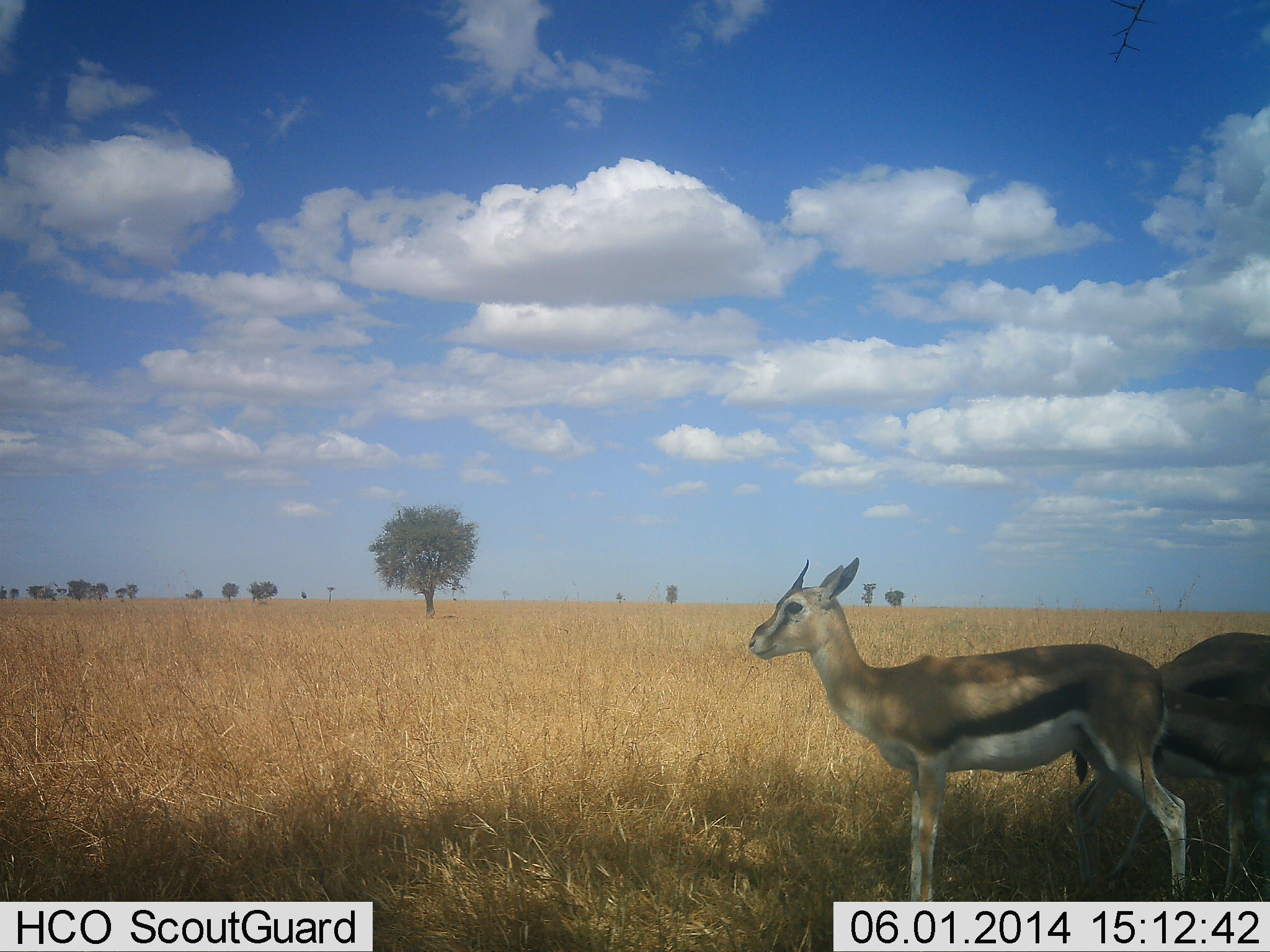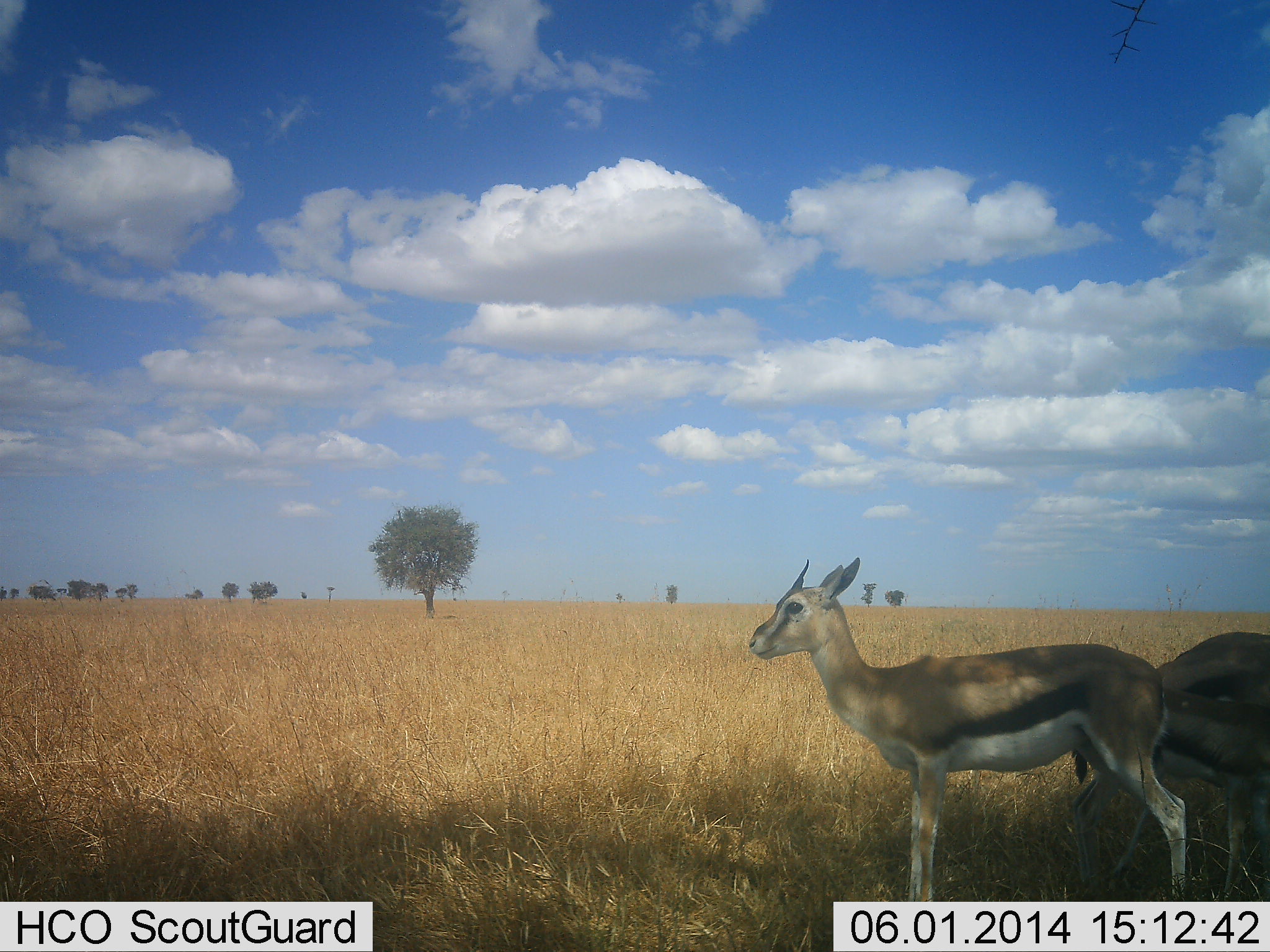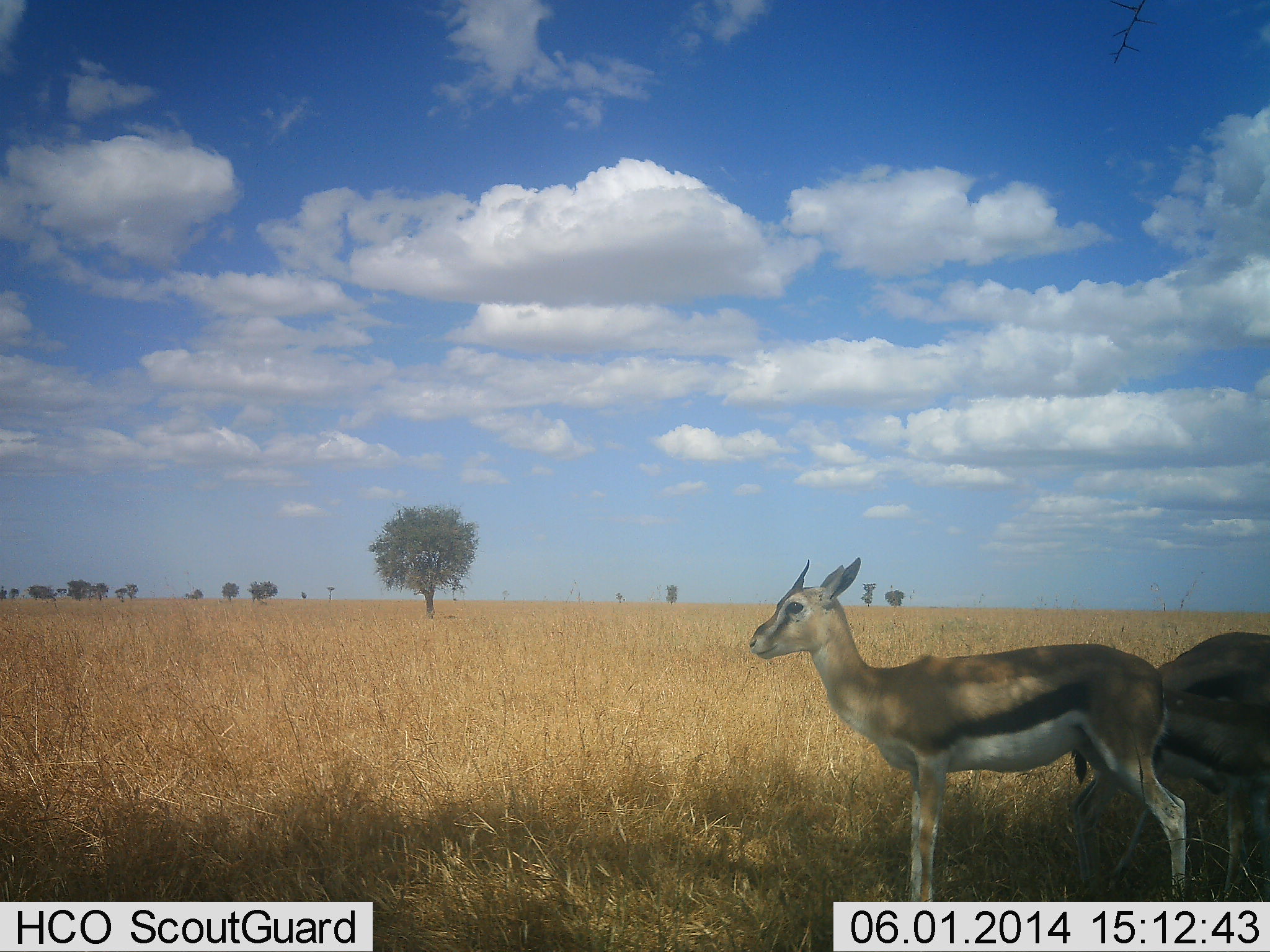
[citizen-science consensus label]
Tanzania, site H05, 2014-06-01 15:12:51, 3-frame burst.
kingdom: Animalia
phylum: Chordata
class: Mammalia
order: Artiodactyla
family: Bovidae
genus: Eudorcas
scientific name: Eudorcas thomsonii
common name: thomson's gazelle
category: gazellethomsons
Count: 3.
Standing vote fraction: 100%.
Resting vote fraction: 0%.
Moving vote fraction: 0%.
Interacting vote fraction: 0%.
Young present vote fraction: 40%.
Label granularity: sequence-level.